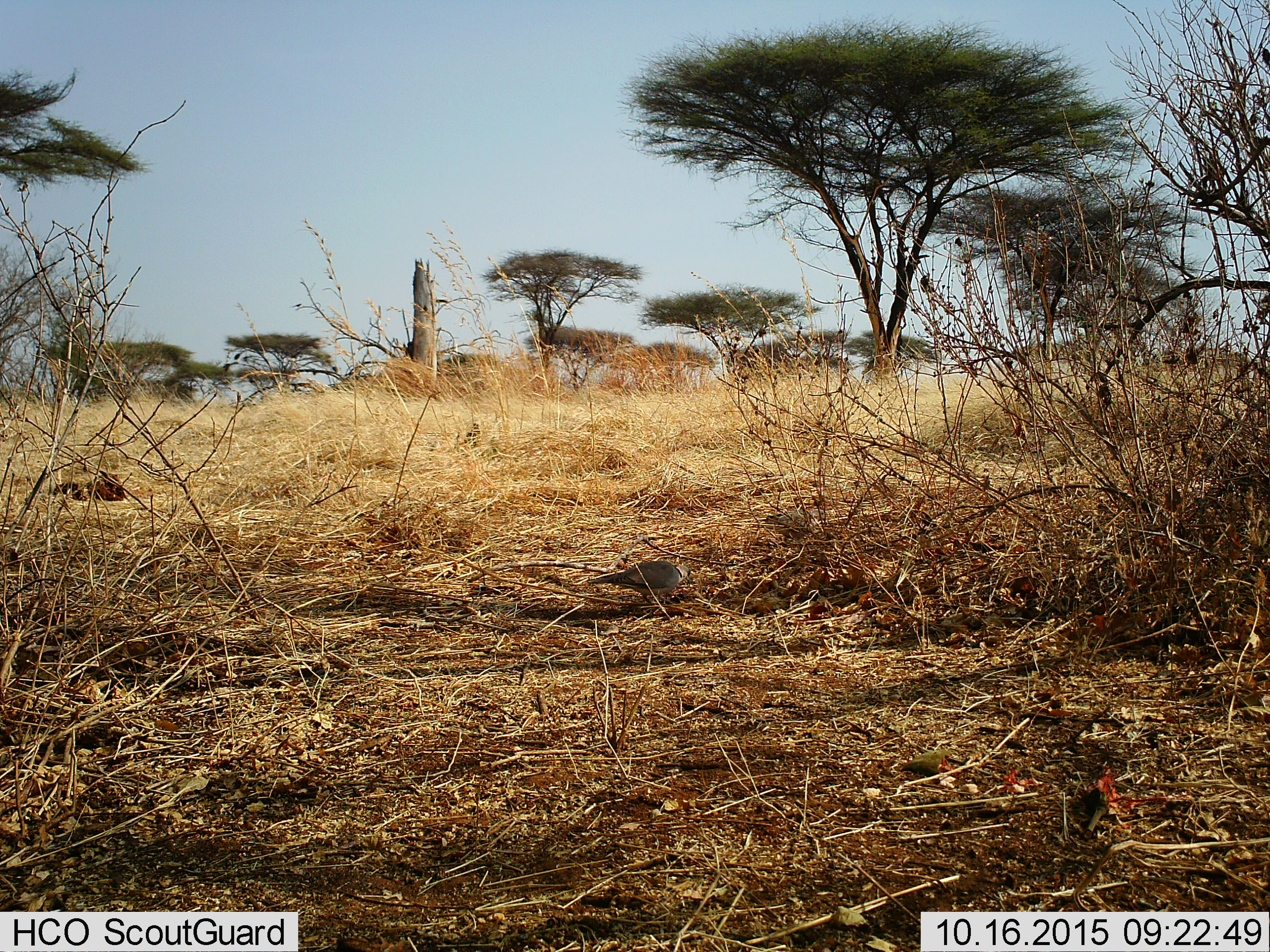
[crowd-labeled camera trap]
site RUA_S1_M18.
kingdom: Animalia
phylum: Chordata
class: Aves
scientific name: Aves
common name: bird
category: birdother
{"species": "birdother (bird) (Aves)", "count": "1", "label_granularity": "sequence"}